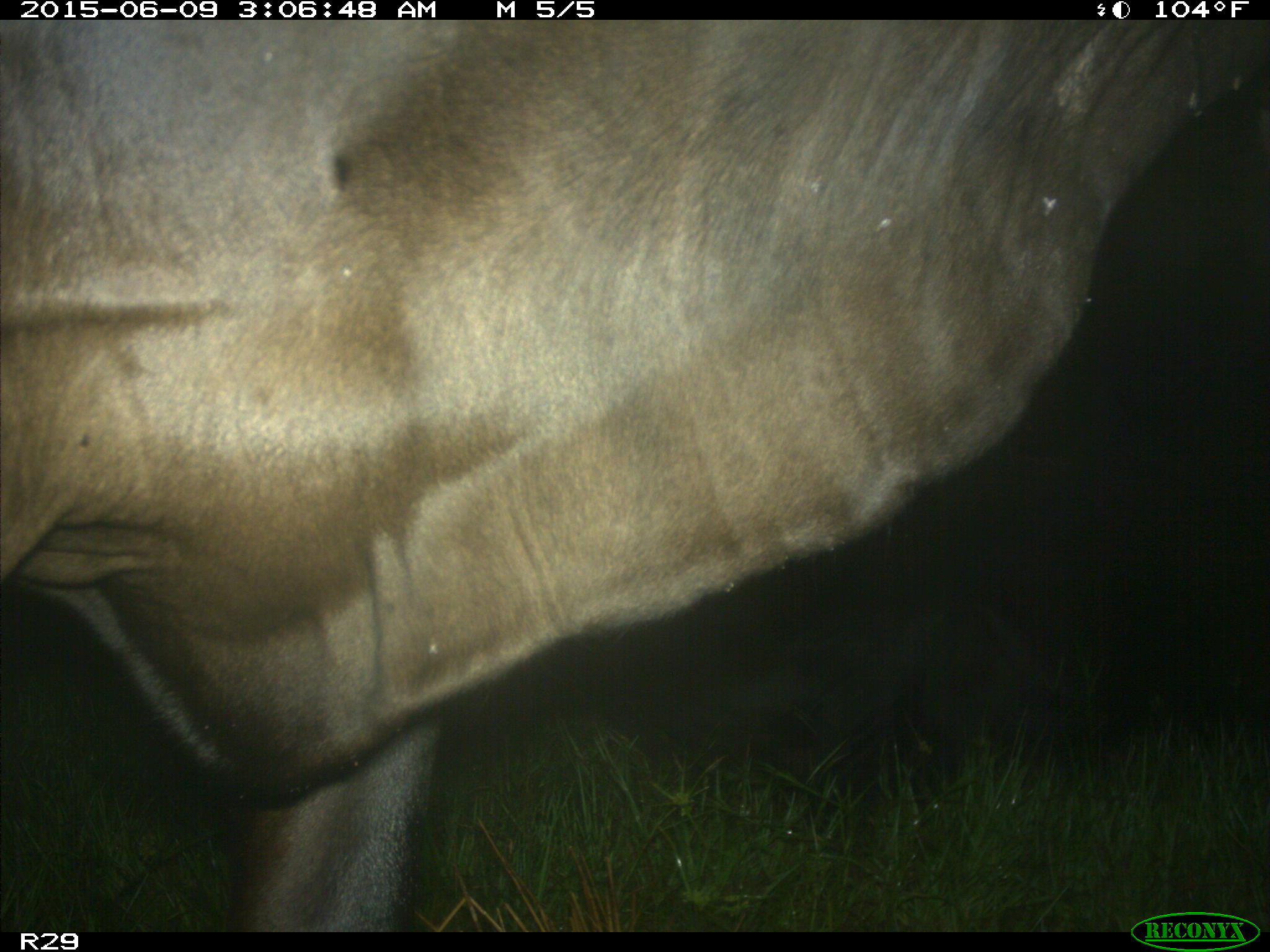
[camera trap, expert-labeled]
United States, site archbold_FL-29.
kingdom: Animalia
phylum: Chordata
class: Mammalia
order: Artiodactyla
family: Bovidae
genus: Bos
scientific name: Bos taurus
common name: domestic cow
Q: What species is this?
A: Bos taurus (domestic cow).